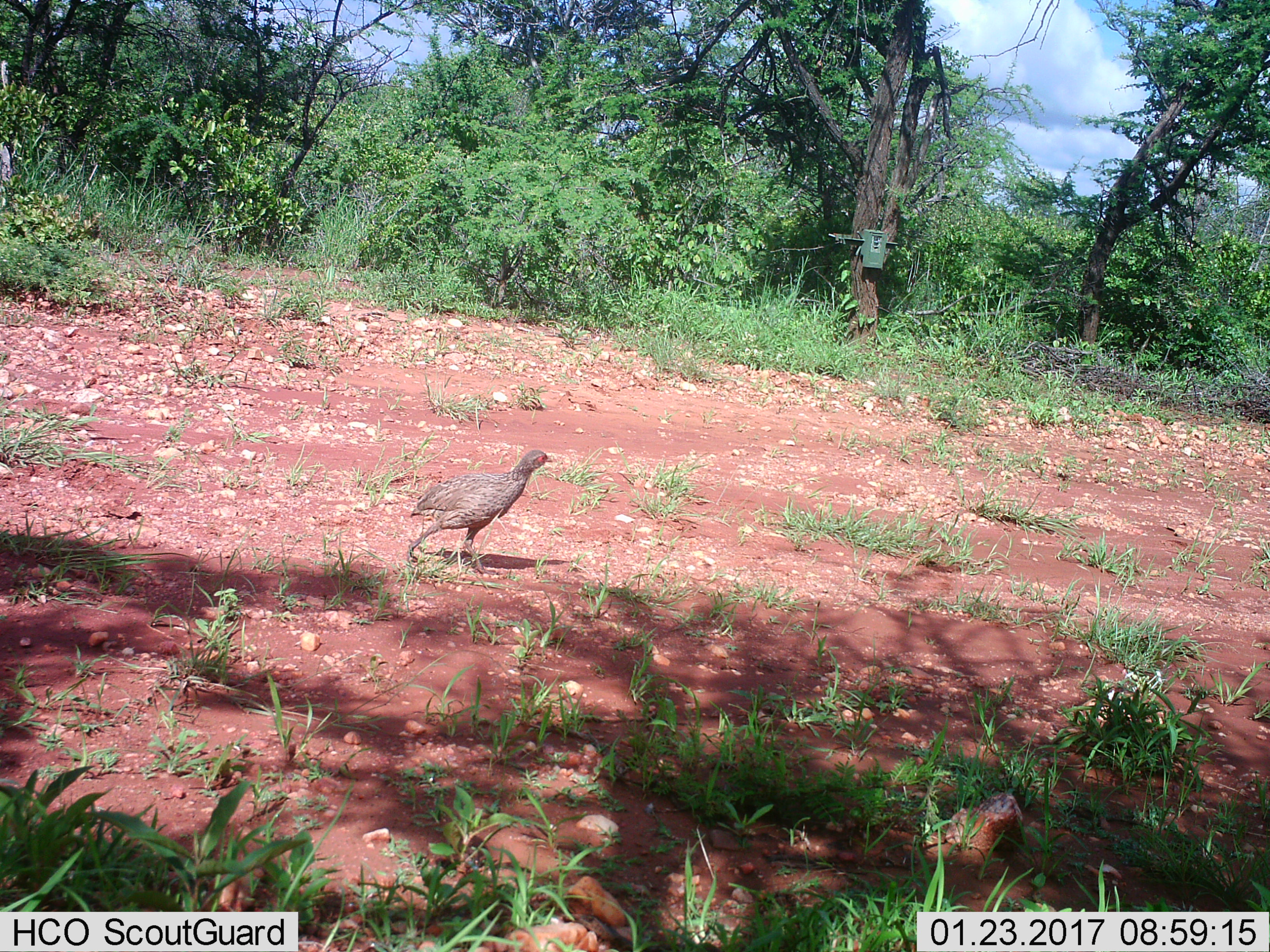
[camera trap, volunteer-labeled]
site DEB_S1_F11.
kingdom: Animalia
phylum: Chordata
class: Aves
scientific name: Aves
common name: bird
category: birdother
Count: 1.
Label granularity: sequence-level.